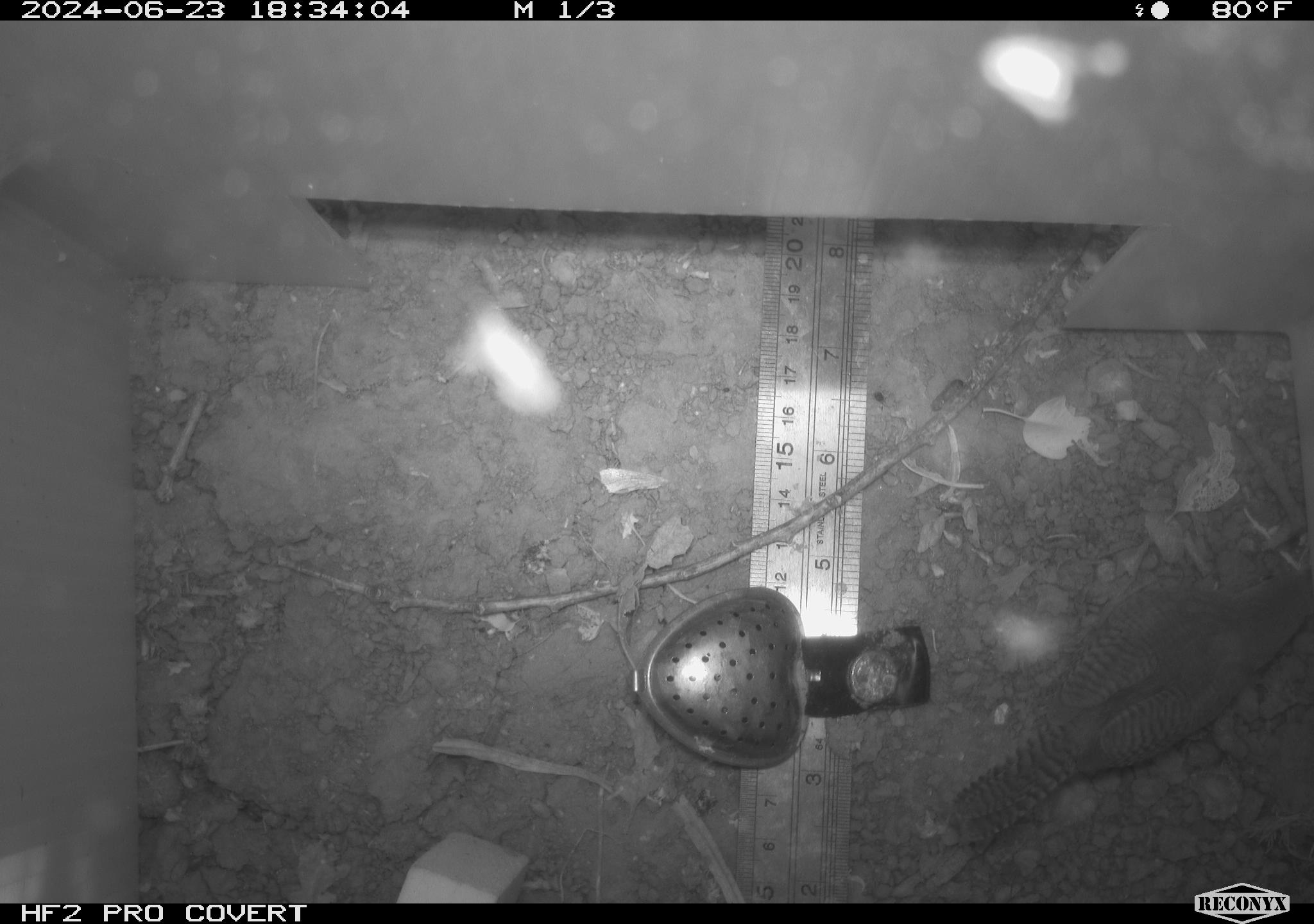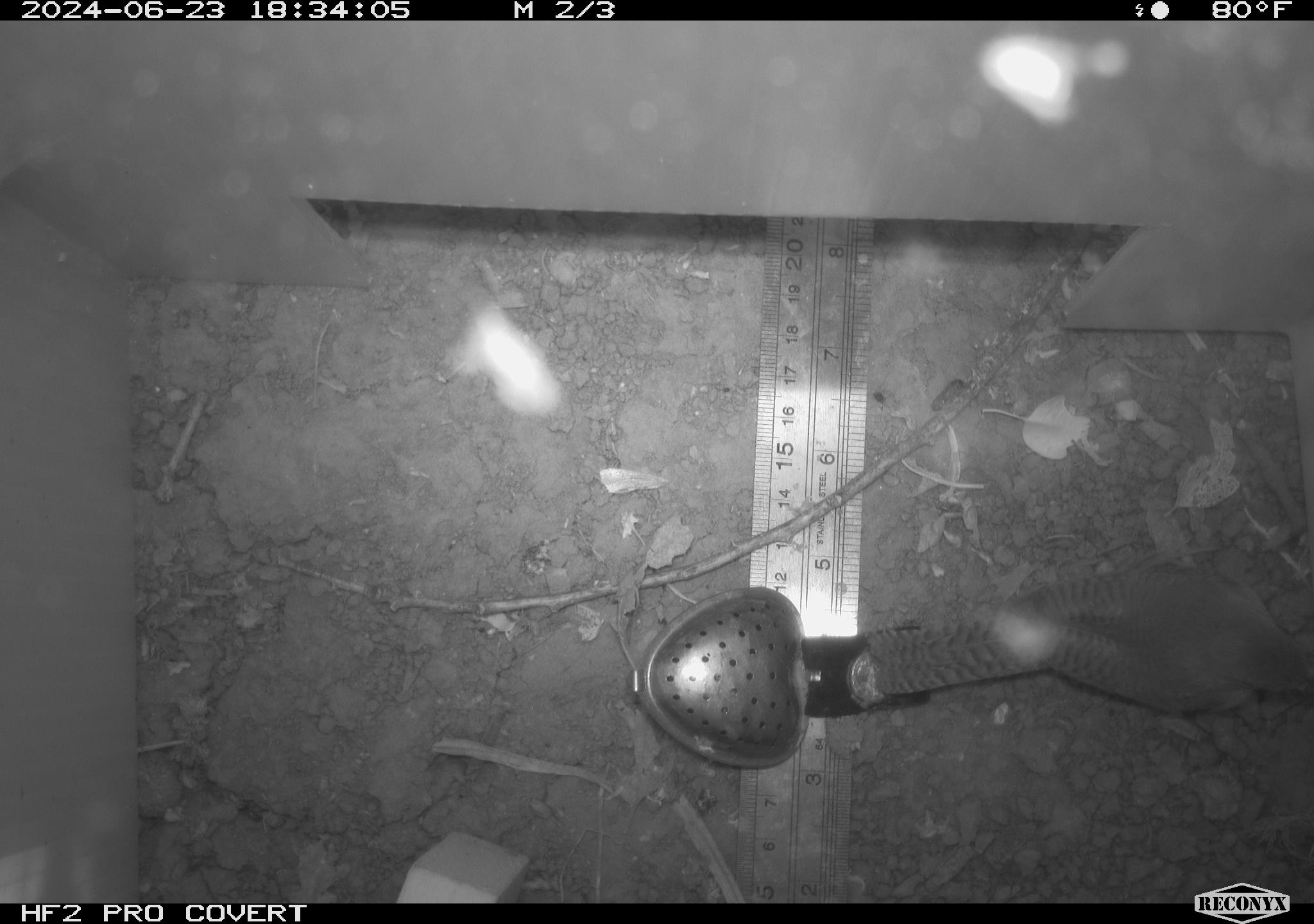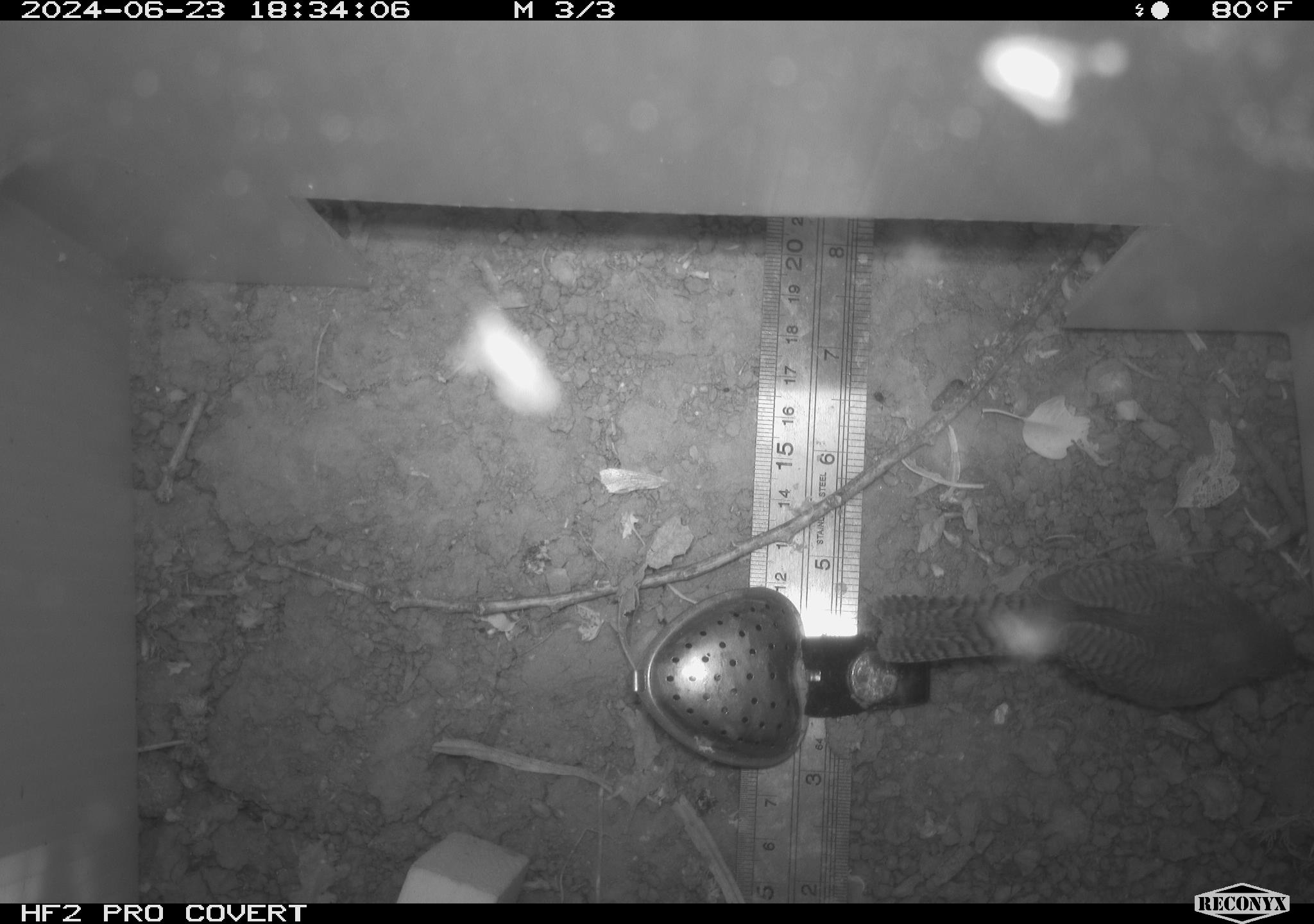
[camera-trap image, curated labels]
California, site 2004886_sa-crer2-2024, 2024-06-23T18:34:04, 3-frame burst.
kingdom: Animalia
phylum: Chordata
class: Aves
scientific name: Aves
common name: bird